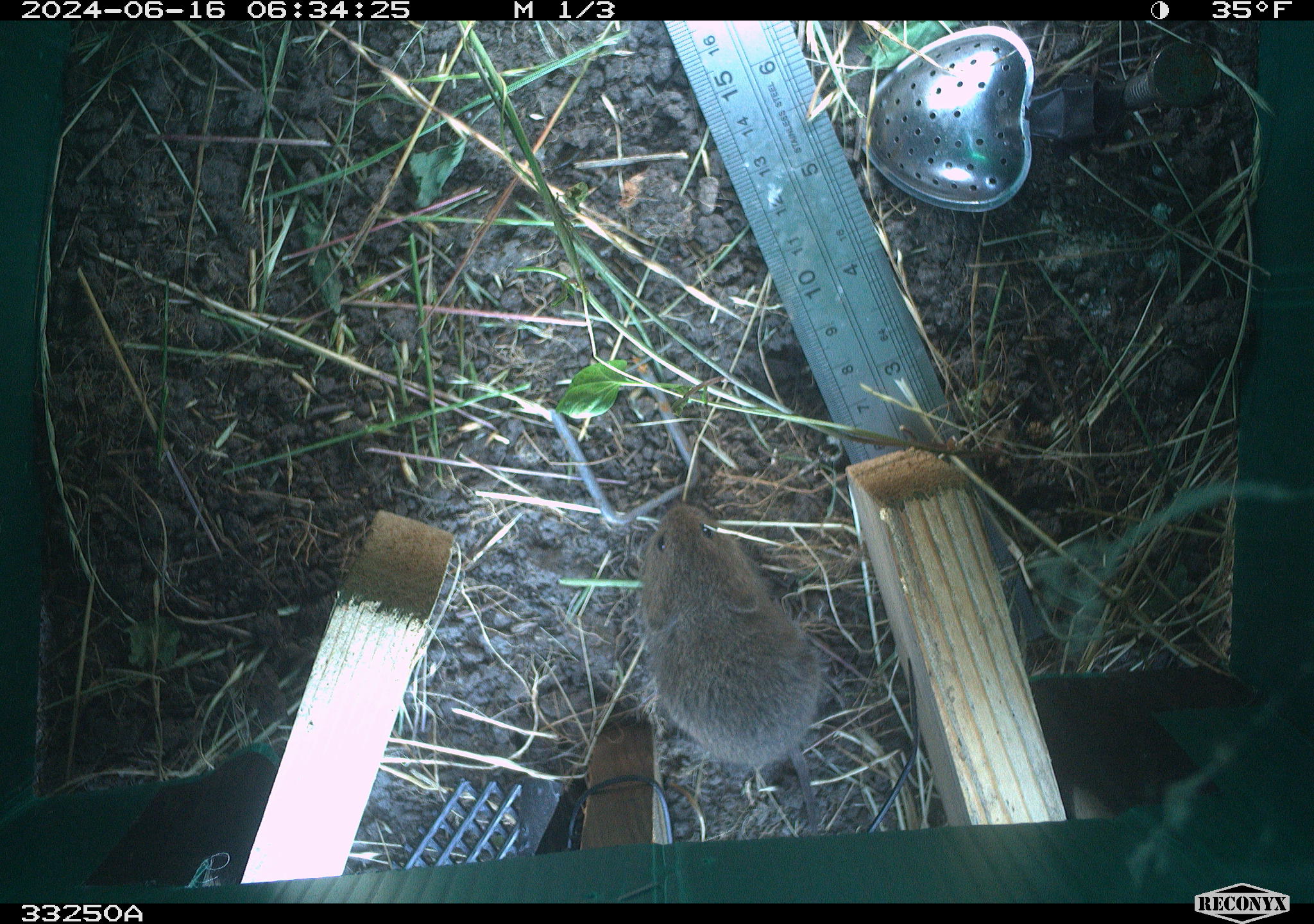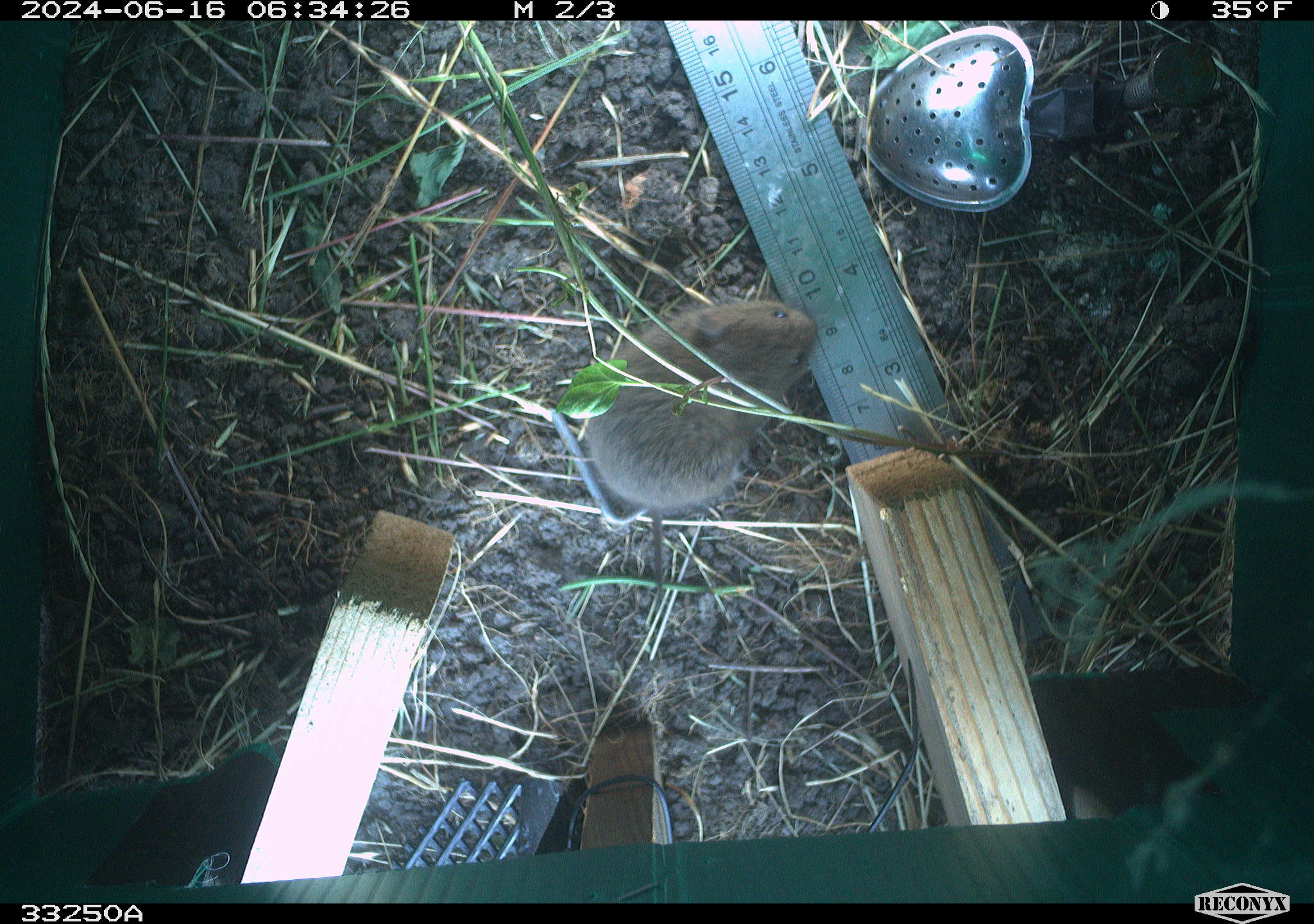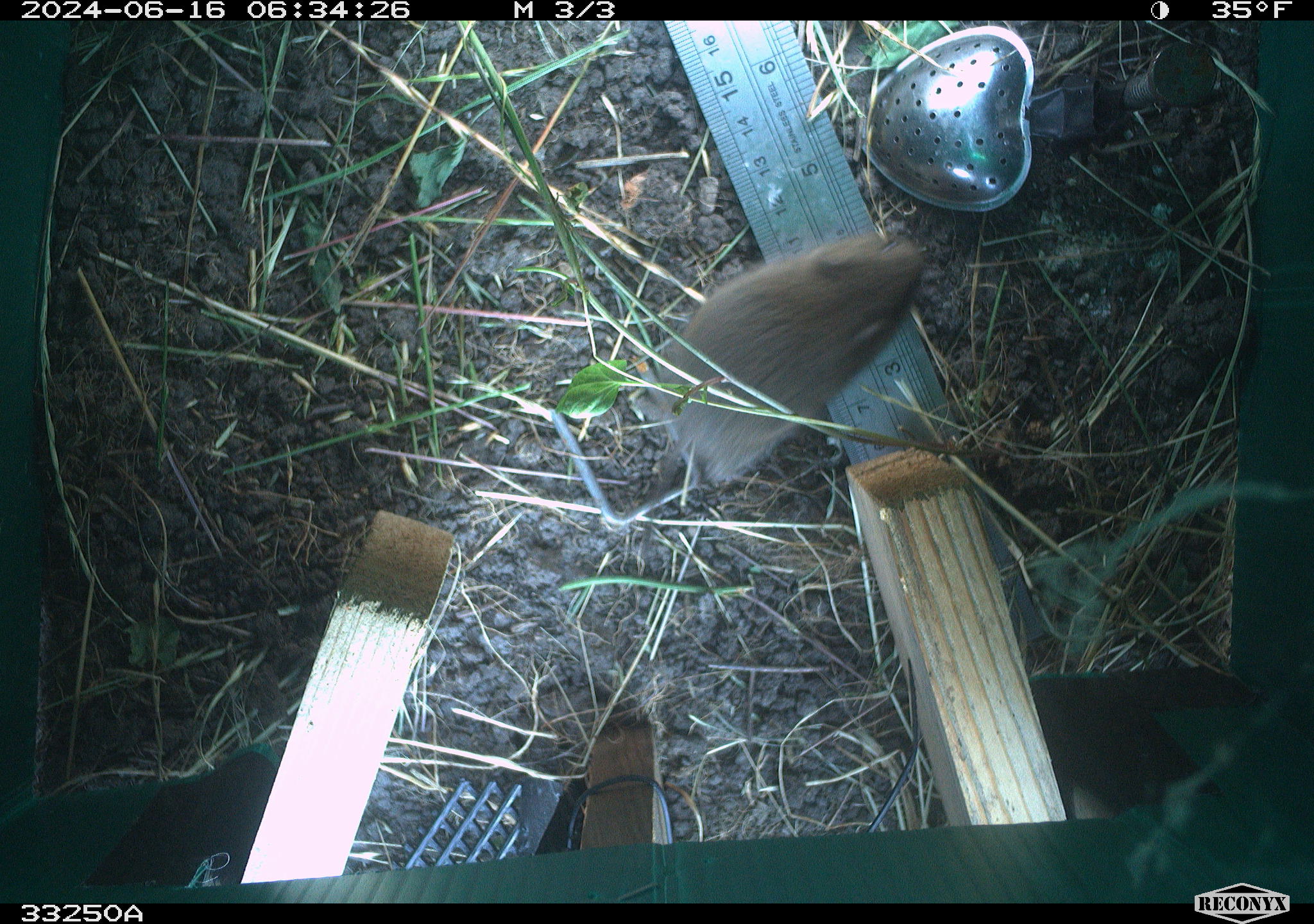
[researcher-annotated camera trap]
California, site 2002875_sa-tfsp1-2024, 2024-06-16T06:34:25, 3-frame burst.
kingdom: Animalia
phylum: Chordata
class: Mammalia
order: Rodentia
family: Cricetidae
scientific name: Arvicolinae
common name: voles, lemmings, and muskrats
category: arvicolinae subfamily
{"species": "arvicolinae subfamily (voles, lemmings, and muskrats) (Arvicolinae)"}